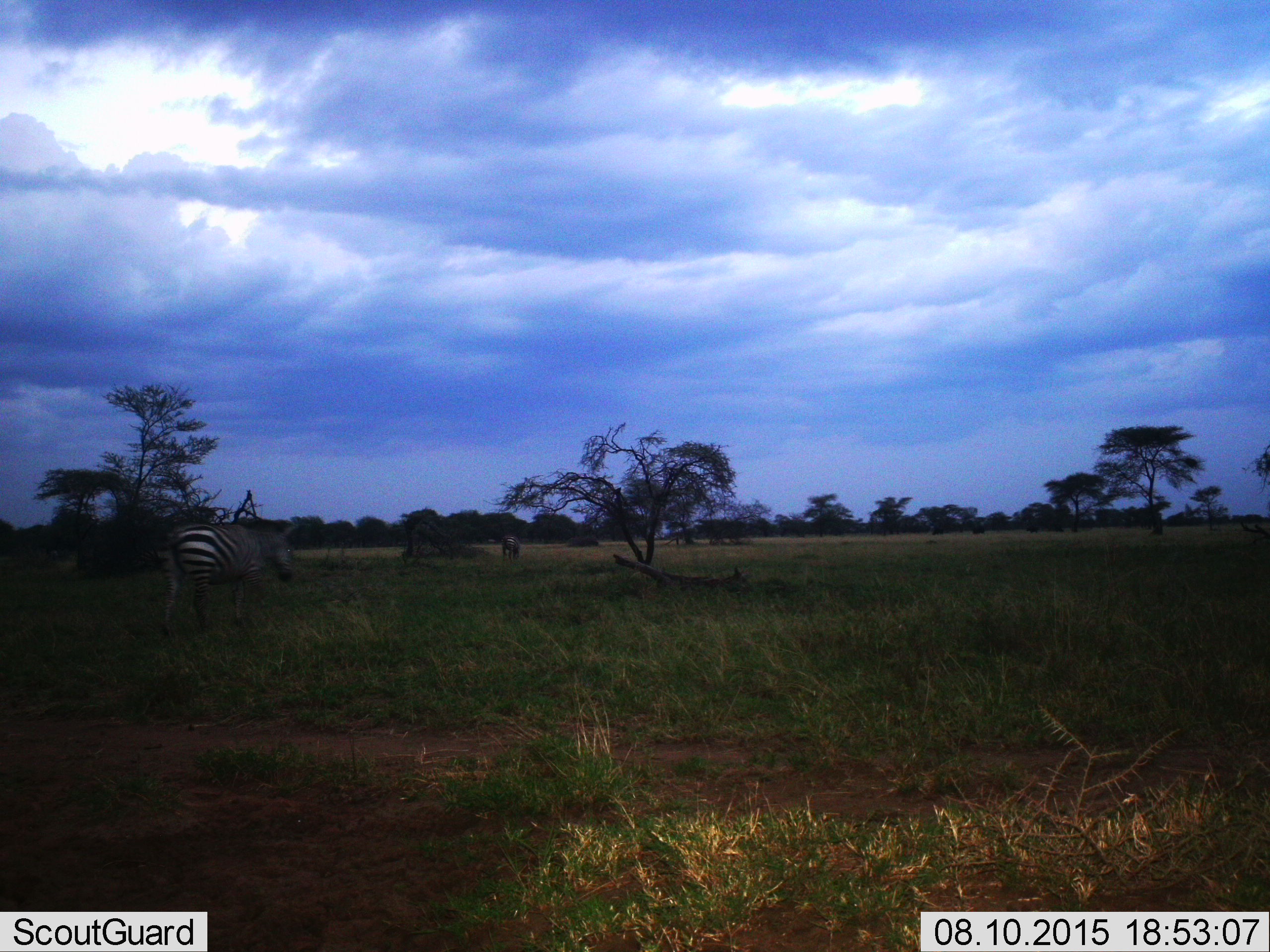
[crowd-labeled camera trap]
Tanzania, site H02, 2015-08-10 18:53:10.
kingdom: Animalia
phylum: Chordata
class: Mammalia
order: Perissodactyla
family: Equidae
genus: Equus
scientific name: Equus quagga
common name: plains zebra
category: zebra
Zebra (plains zebra) (Equus quagga), count 2. Behavior (volunteer vote fractions): standing 40%, resting 0%, moving 70%, interacting 0%. Young present (vote fraction): 0%. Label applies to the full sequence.